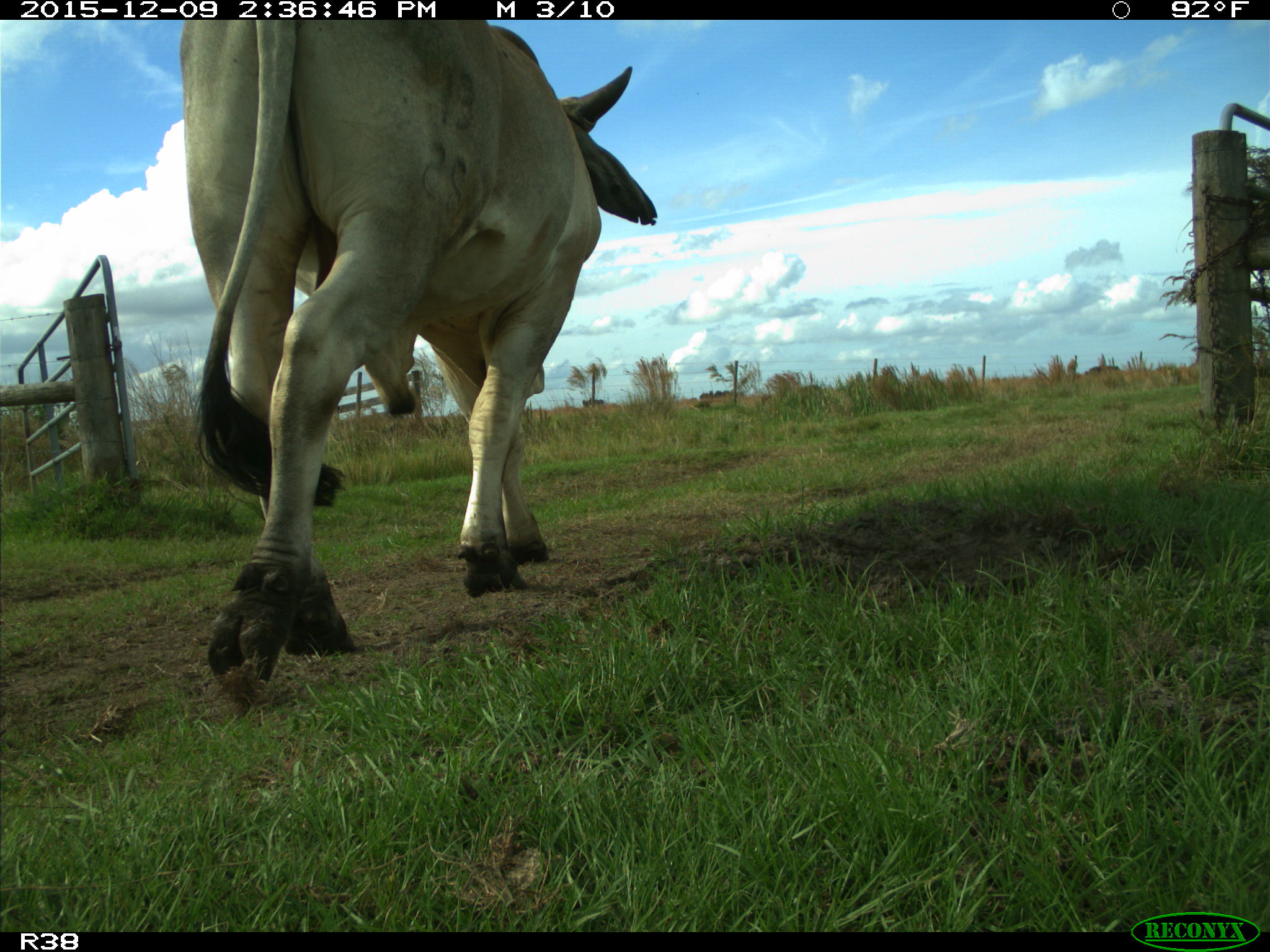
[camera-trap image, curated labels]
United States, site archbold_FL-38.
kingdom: Animalia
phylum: Chordata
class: Mammalia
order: Artiodactyla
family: Bovidae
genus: Bos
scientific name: Bos taurus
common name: domestic cow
Bos taurus (domestic cow).